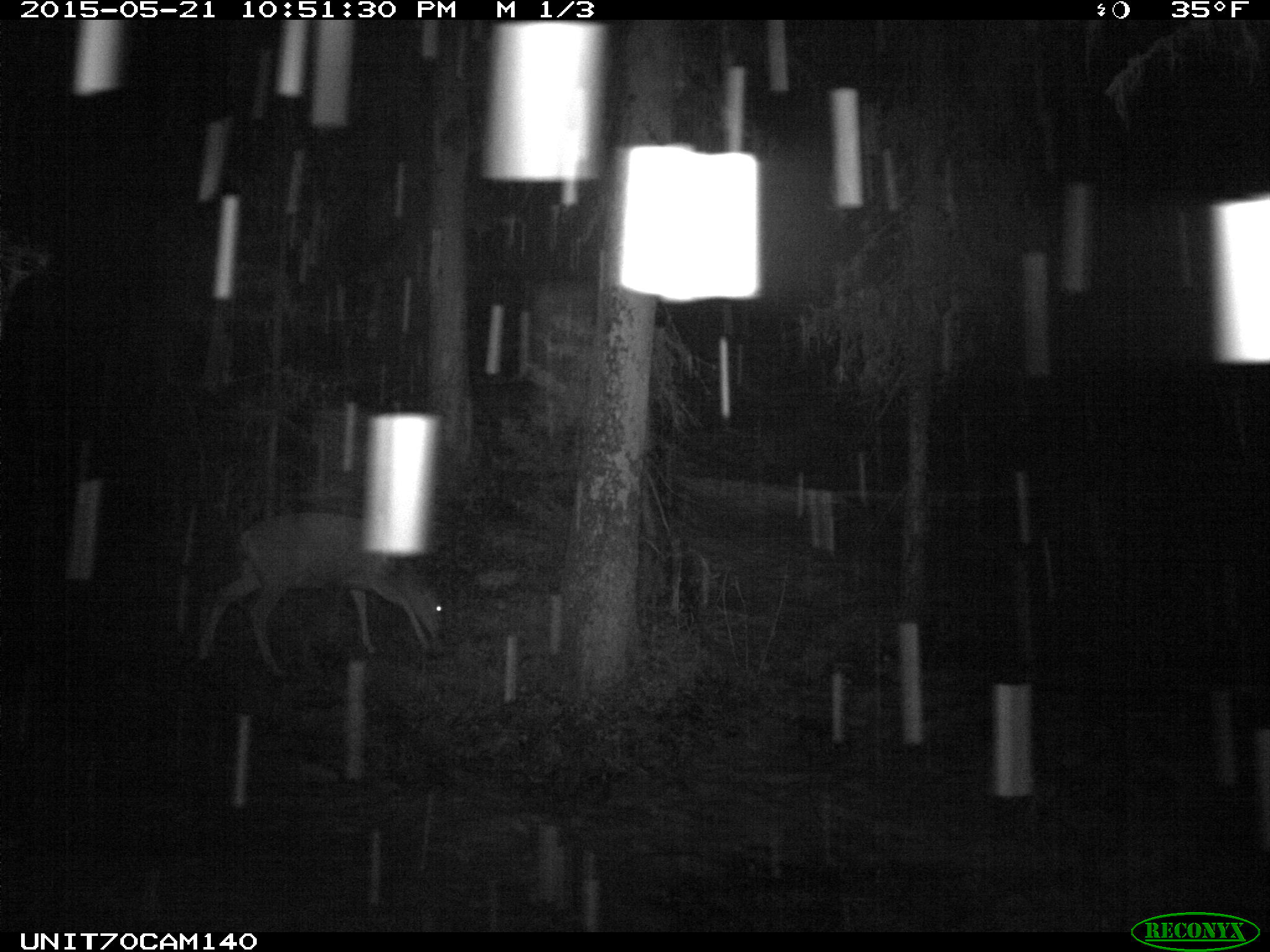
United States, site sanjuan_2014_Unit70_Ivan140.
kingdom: Animalia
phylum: Chordata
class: Mammalia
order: Artiodactyla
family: Cervidae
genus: Odocoileus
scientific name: Odocoileus hemionus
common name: mule deer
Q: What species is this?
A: Odocoileus hemionus (mule deer).